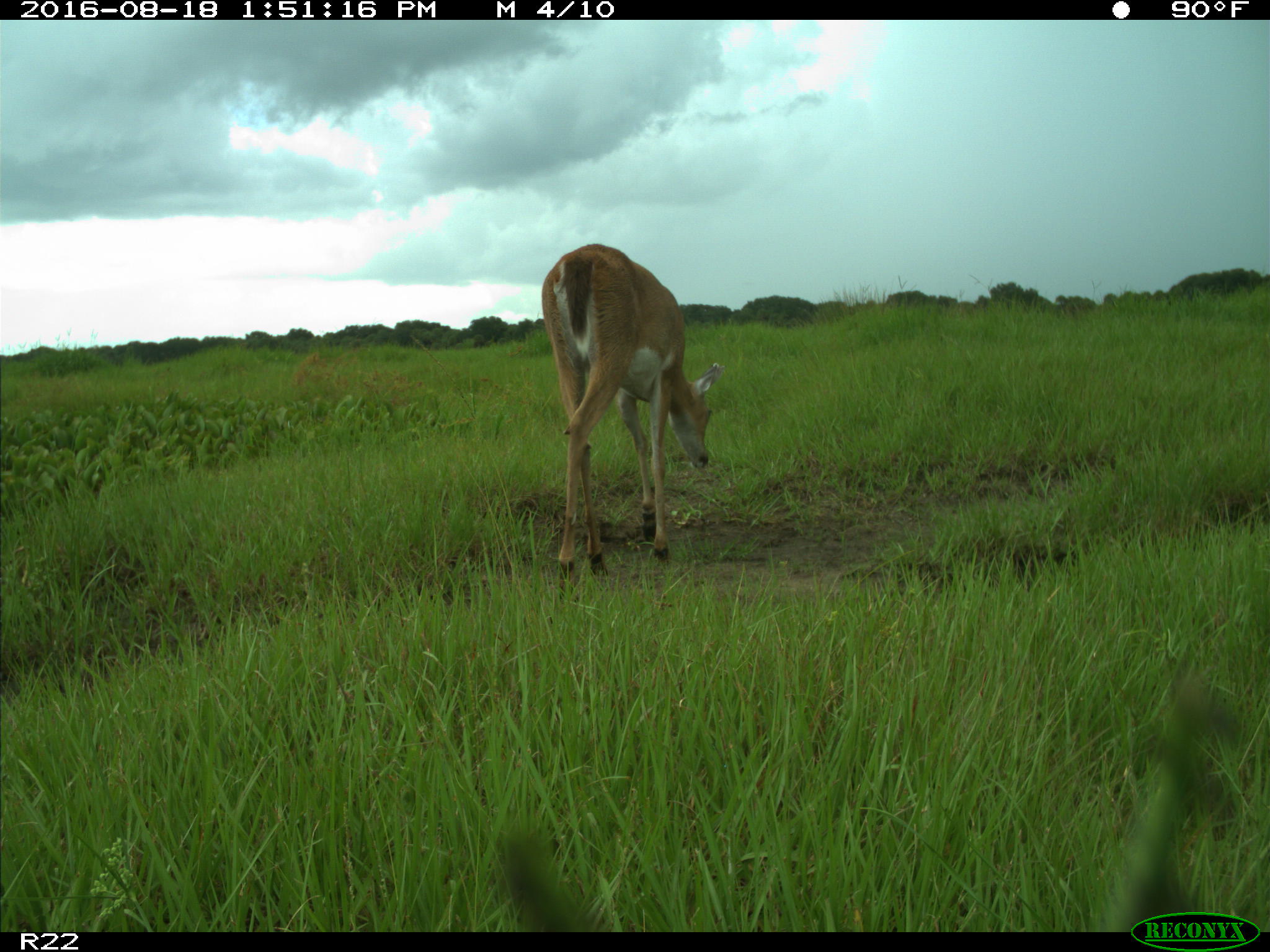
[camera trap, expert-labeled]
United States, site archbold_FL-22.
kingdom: Animalia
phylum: Chordata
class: Mammalia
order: Artiodactyla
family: Cervidae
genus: Odocoileus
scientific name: Odocoileus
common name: deer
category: unidentified deer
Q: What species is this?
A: Unidentified deer (deer) (Odocoileus).